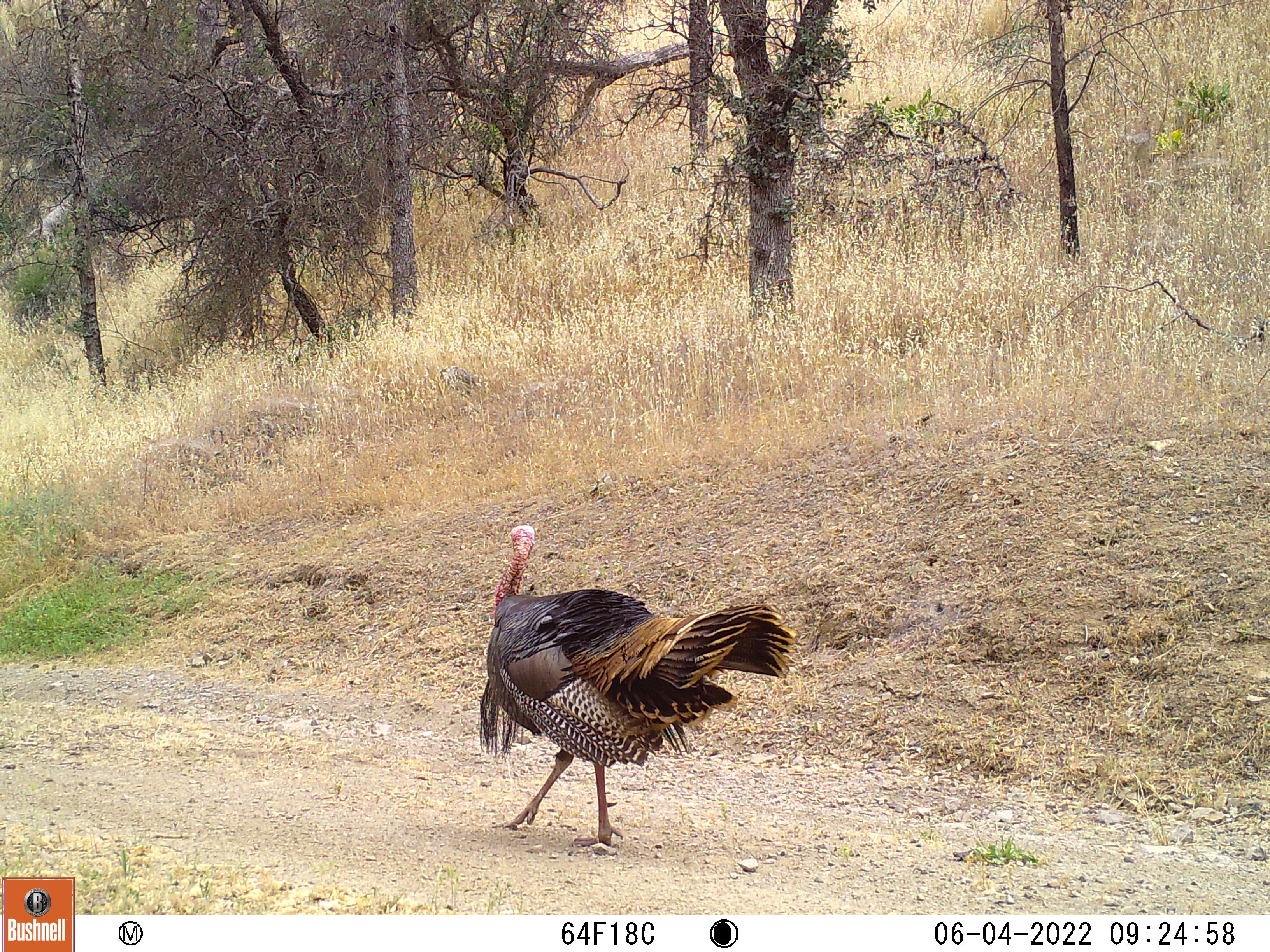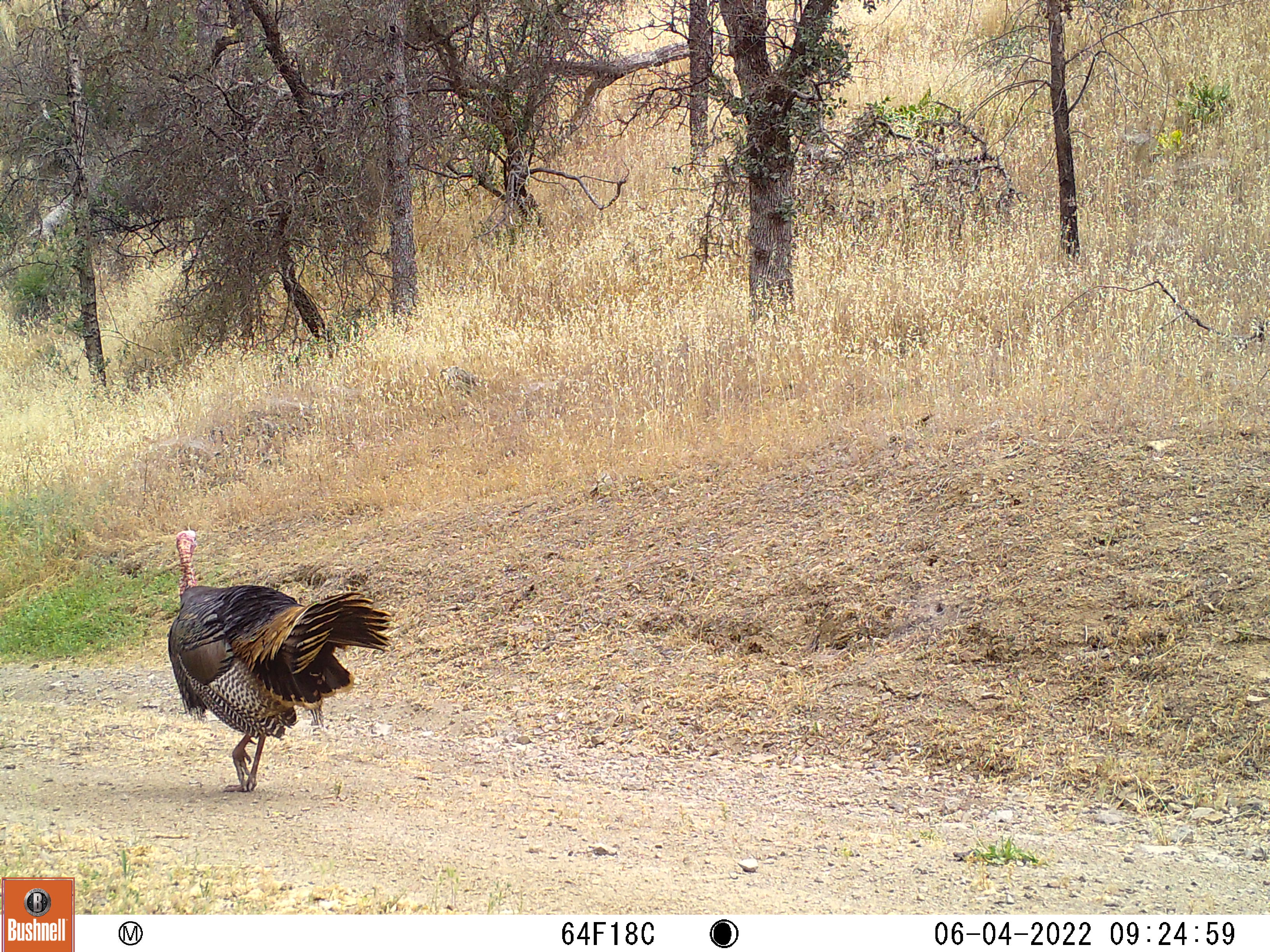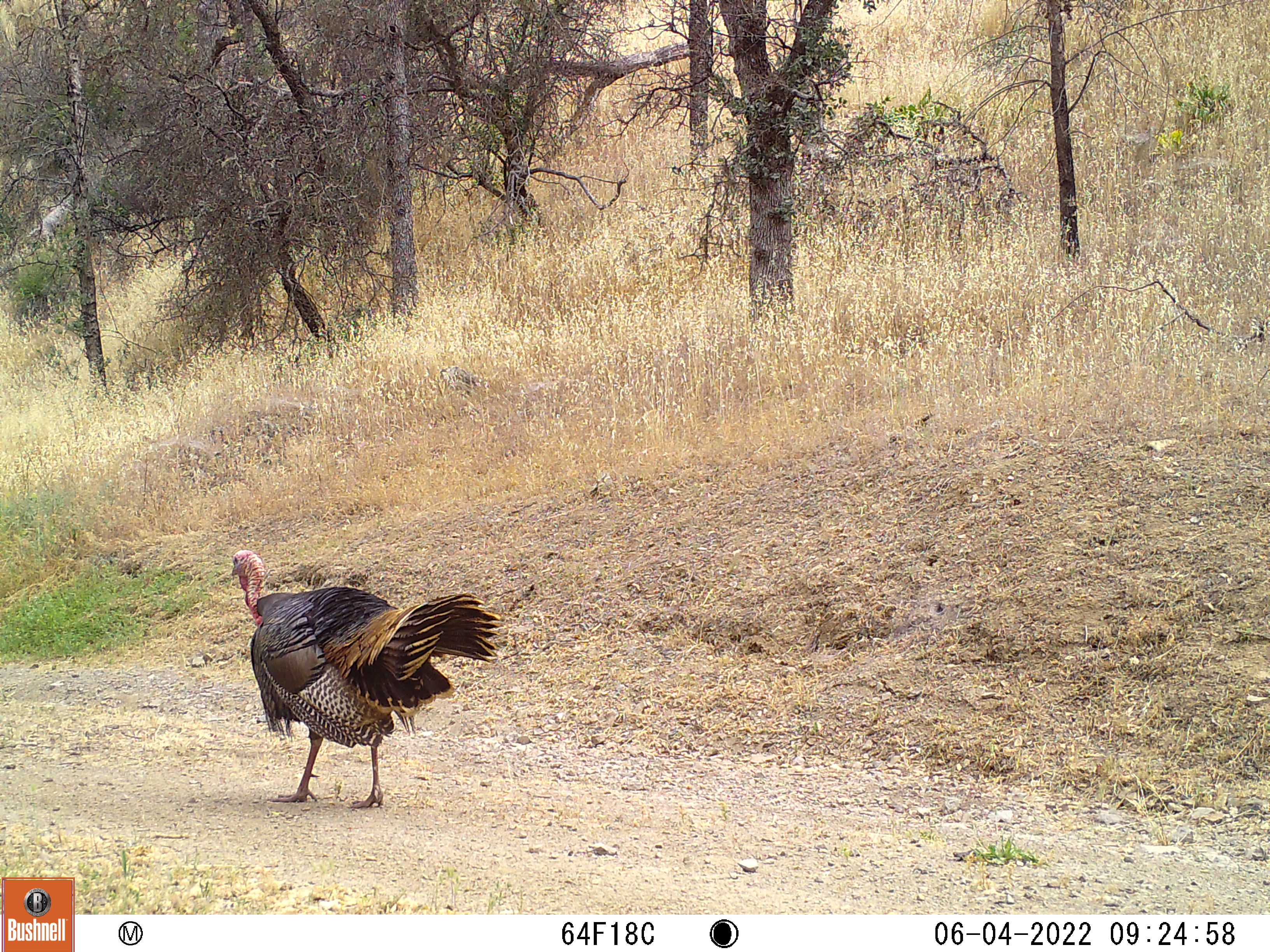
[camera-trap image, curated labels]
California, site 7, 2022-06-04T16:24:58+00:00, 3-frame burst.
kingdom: Animalia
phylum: Chordata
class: Aves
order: Galliformes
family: Phasianidae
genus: Meleagris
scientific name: Meleagris gallopavo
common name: turkey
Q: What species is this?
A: Turkey (Meleagris gallopavo).